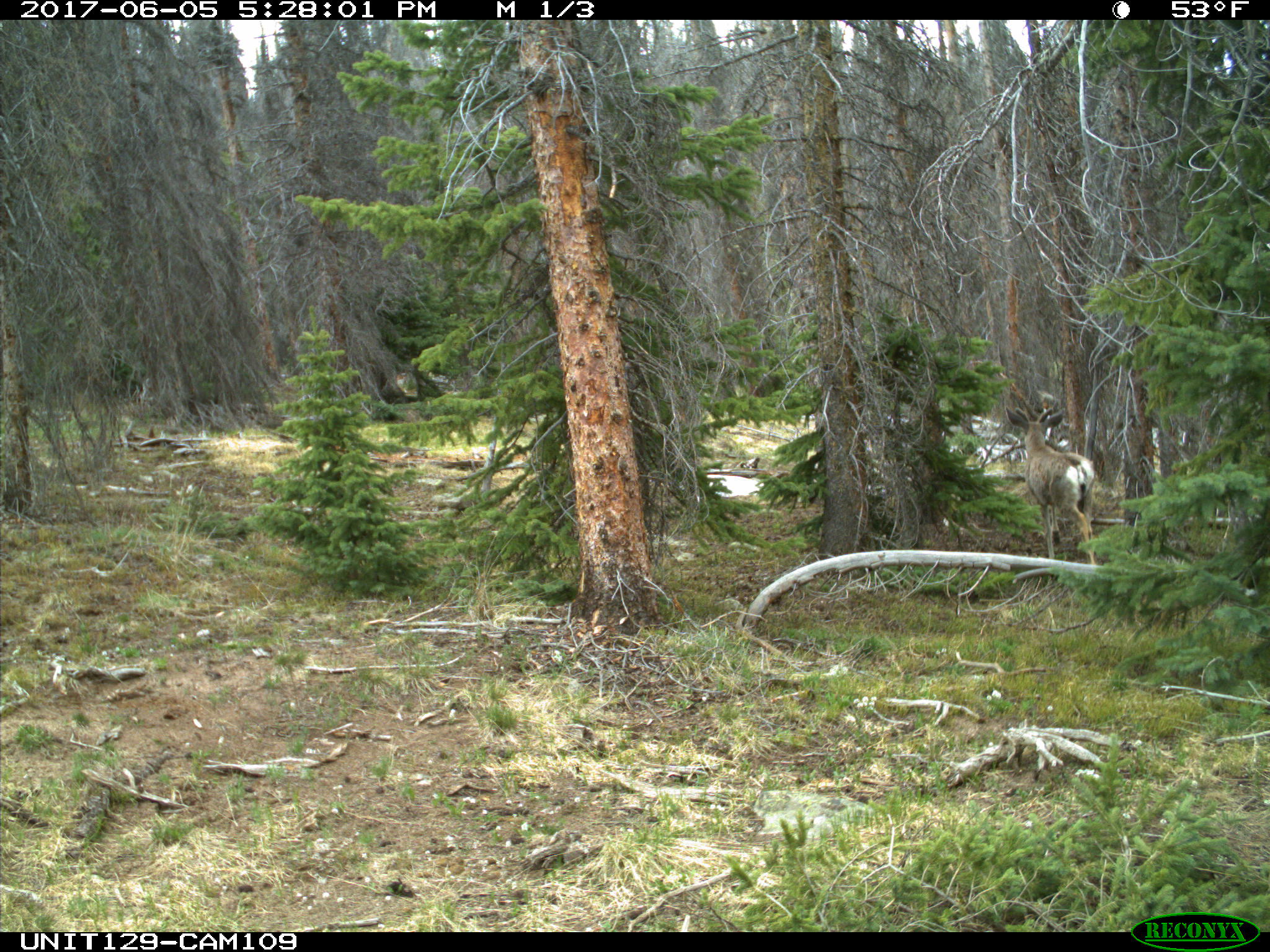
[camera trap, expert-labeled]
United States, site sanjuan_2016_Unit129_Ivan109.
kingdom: Animalia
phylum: Chordata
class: Mammalia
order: Artiodactyla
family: Cervidae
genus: Odocoileus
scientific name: Odocoileus hemionus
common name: mule deer